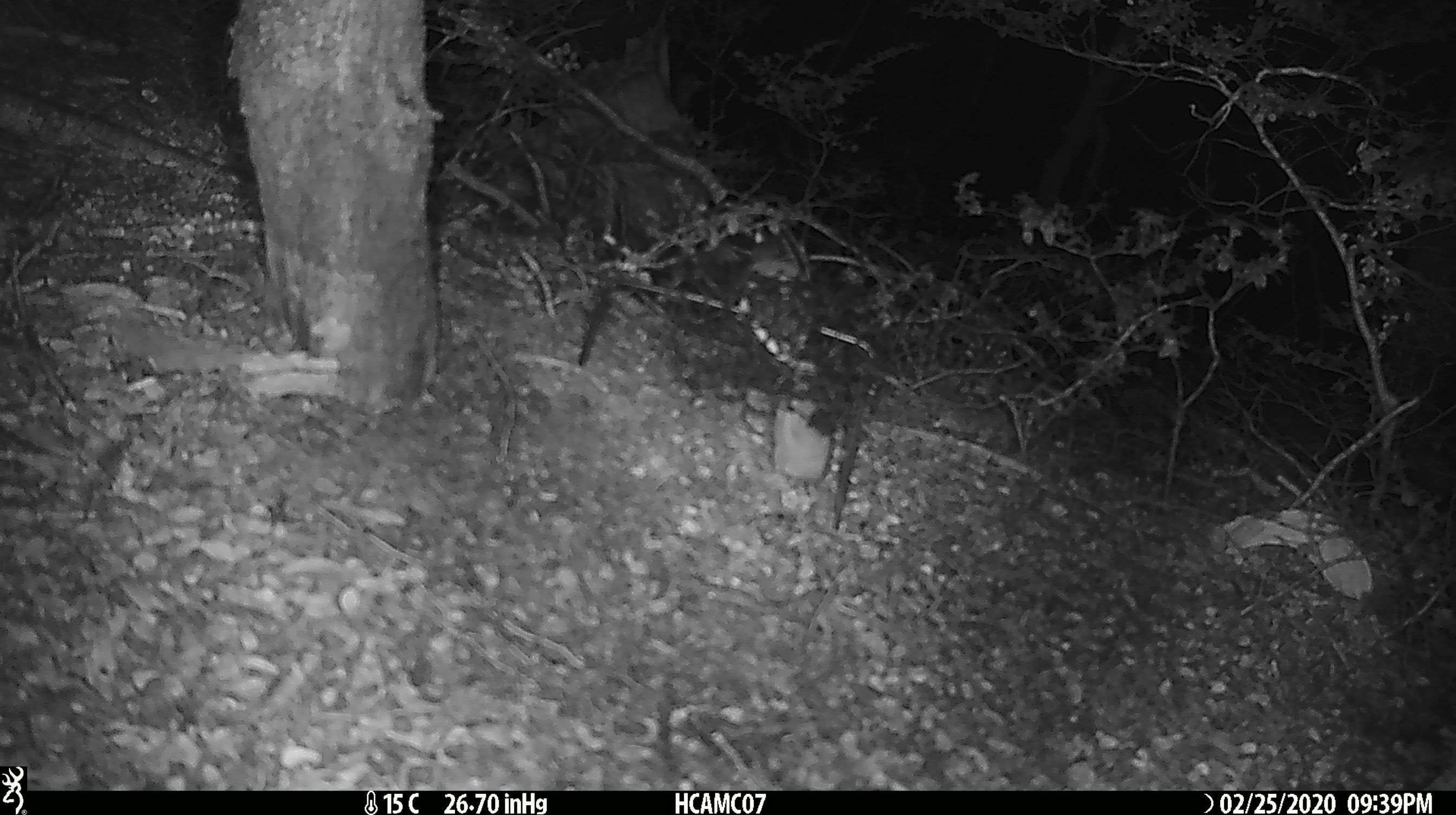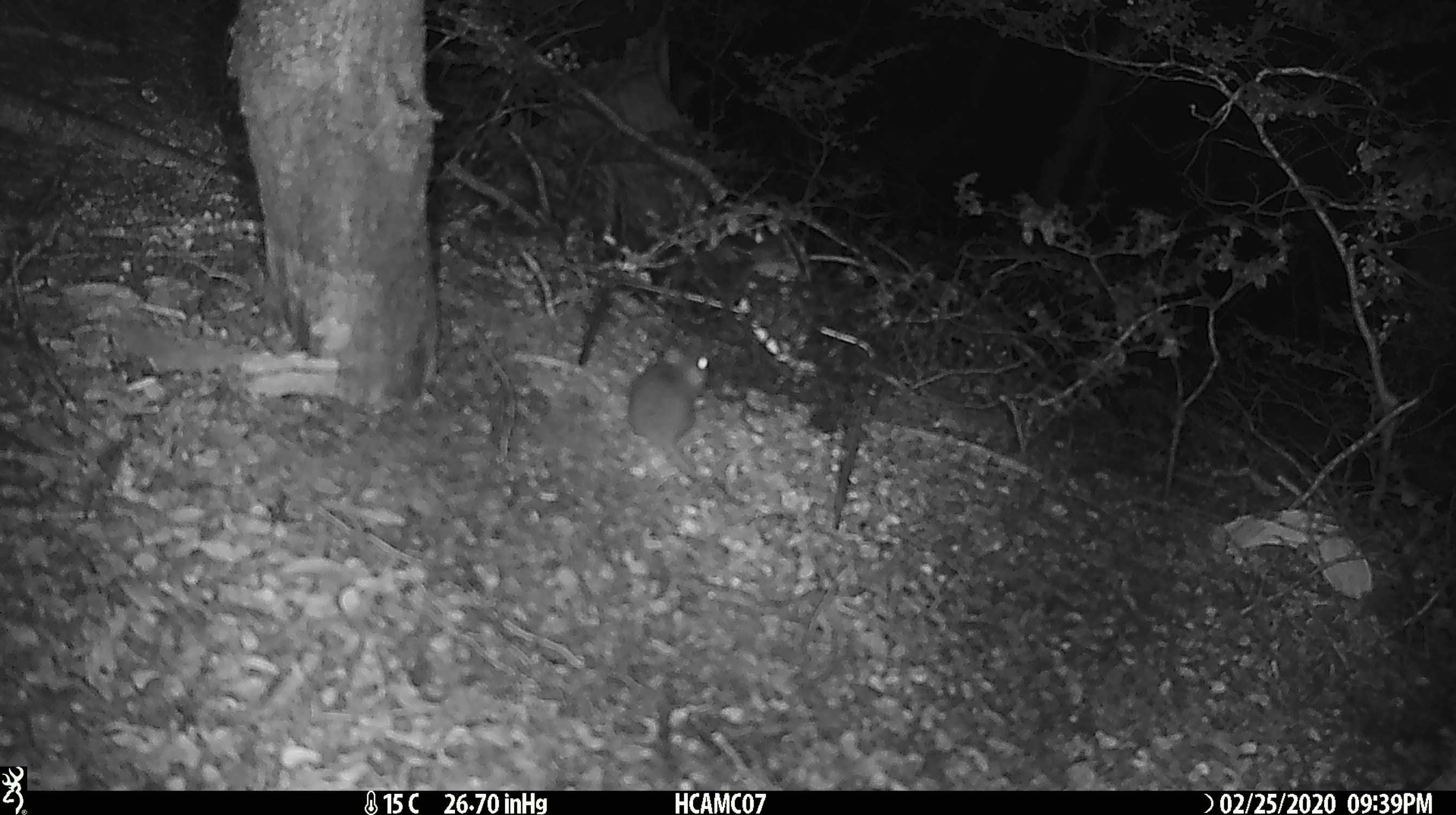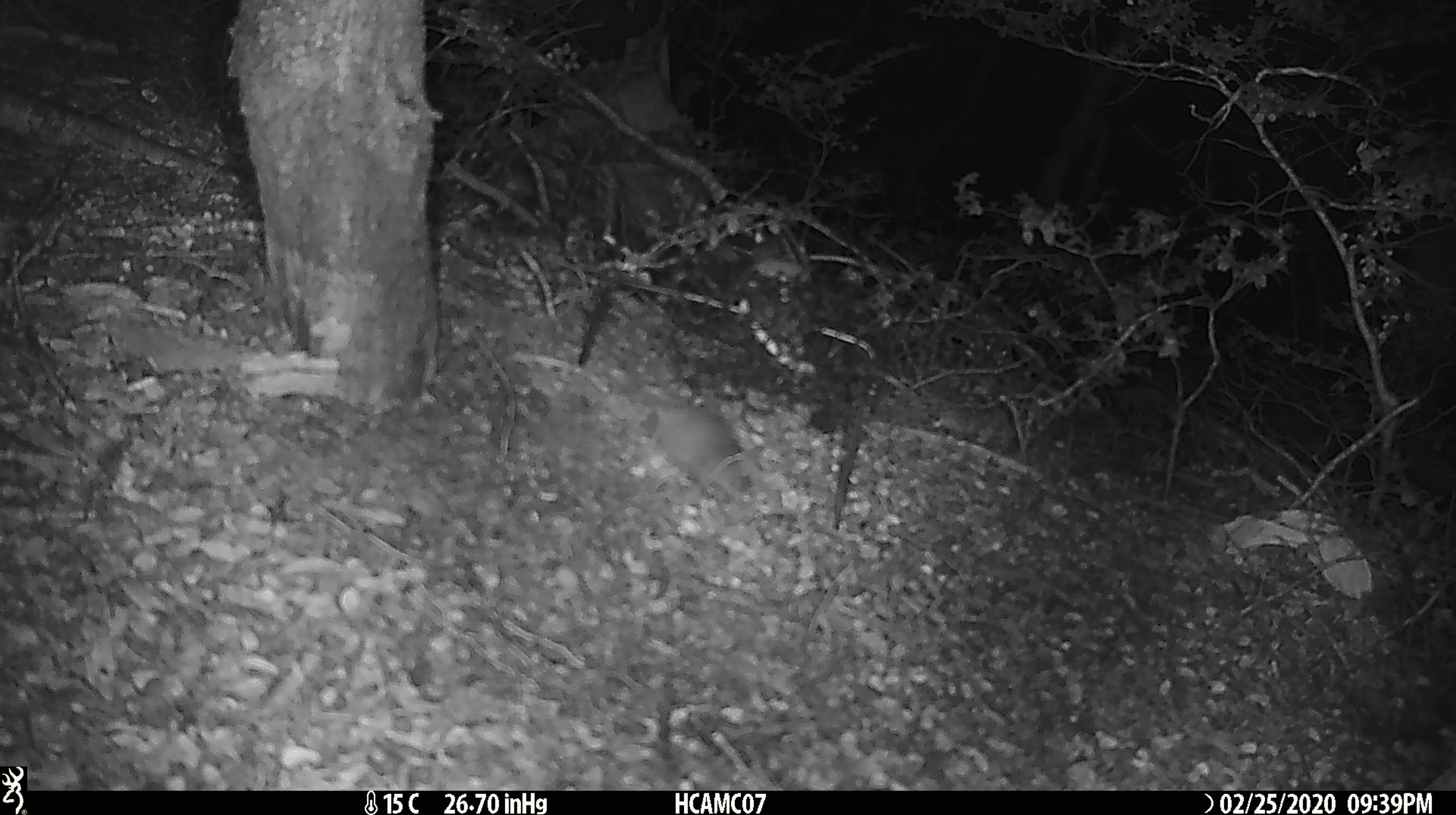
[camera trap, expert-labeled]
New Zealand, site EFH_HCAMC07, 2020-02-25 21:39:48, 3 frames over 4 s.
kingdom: Animalia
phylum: Chordata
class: Mammalia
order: Rodentia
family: Muridae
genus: Mus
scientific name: Mus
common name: mouse